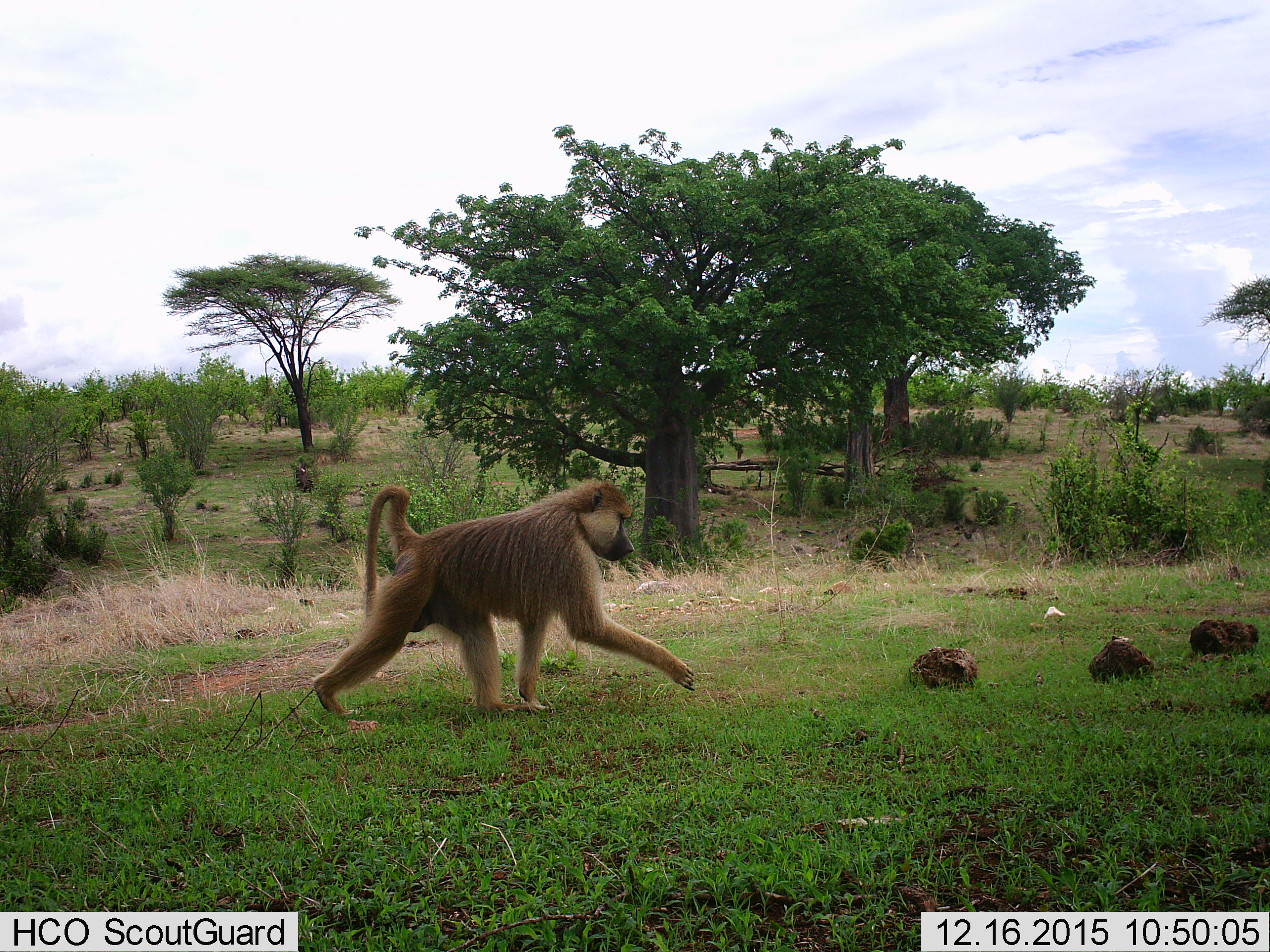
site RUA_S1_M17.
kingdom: Animalia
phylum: Chordata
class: Mammalia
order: Primates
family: Cercopithecidae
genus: Papio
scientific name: Papio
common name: baboon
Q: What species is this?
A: Baboon (Papio).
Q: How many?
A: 1.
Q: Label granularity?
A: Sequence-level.